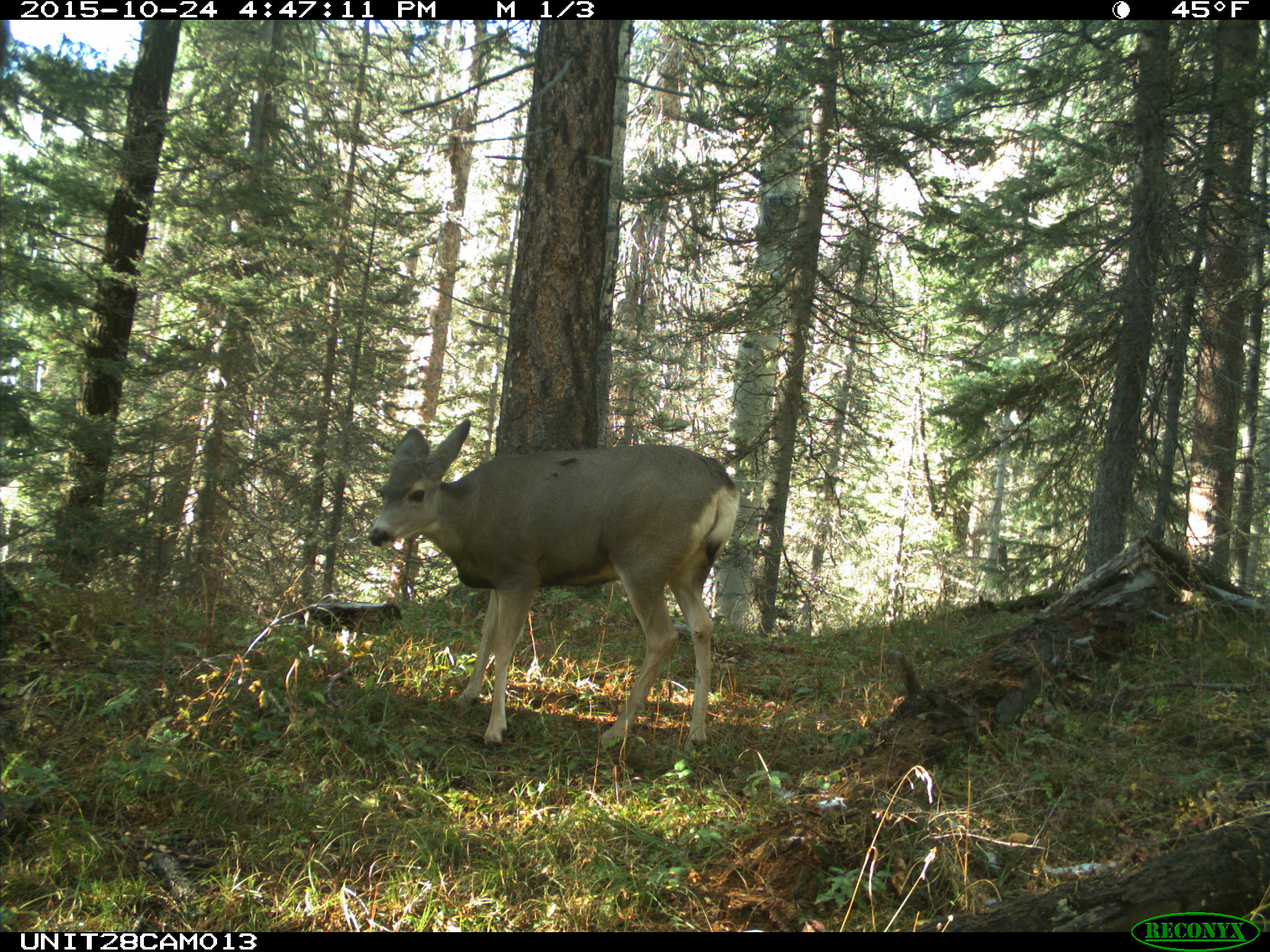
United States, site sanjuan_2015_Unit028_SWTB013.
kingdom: Animalia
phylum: Chordata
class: Mammalia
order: Artiodactyla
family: Cervidae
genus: Odocoileus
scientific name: Odocoileus hemionus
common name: mule deer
Odocoileus hemionus (mule deer).